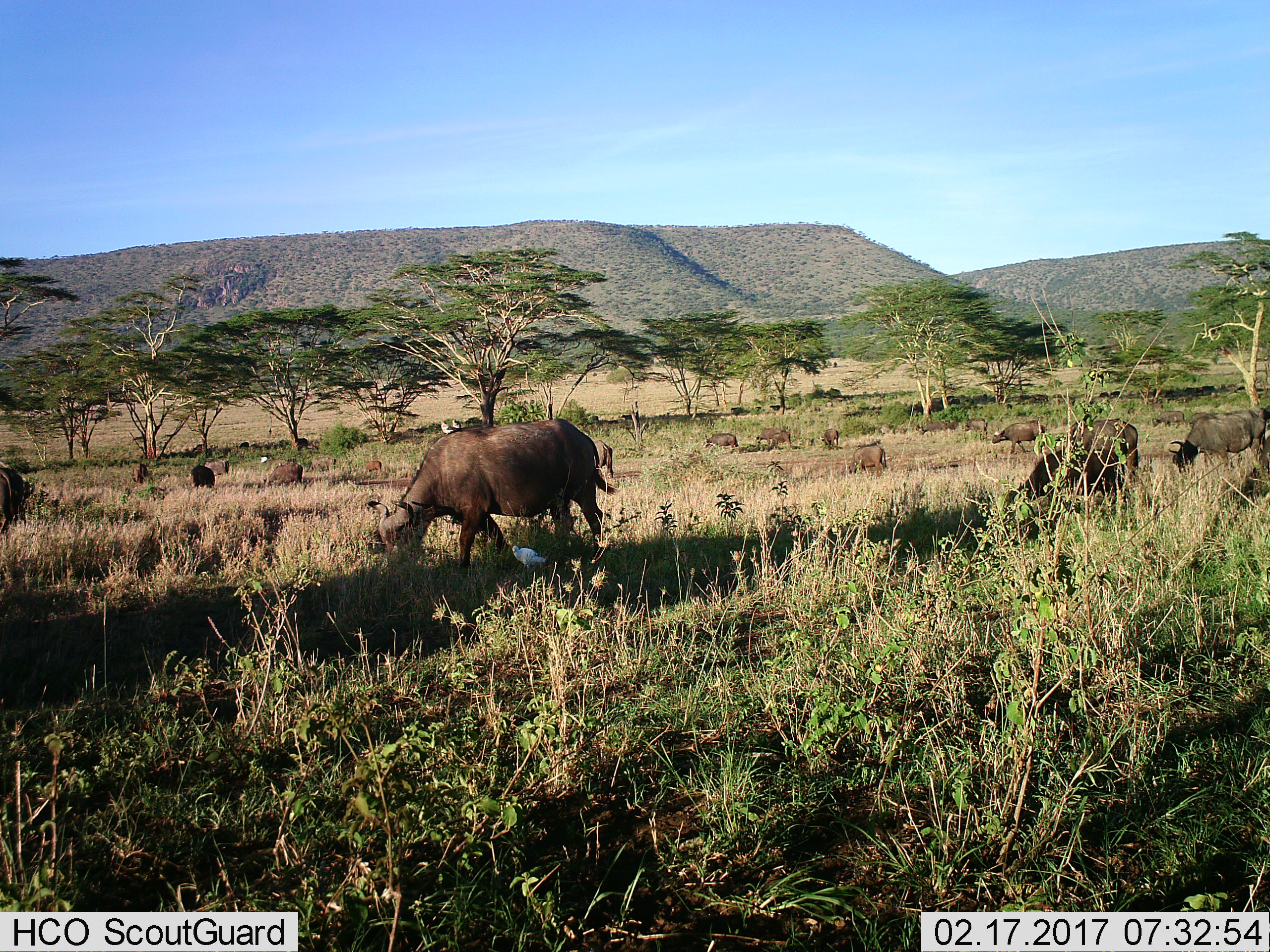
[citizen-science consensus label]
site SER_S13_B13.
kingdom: Animalia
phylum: Chordata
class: Aves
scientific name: Aves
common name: bird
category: birdother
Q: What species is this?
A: Birdother (bird) (Aves).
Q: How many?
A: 4.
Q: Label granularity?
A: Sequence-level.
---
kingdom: Animalia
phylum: Chordata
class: Mammalia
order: Artiodactyla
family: Bovidae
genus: Syncerus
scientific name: Syncerus caffer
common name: african buffalo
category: buffalo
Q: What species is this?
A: Buffalo (african buffalo) (Syncerus caffer).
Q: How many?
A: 11-50.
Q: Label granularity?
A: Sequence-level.